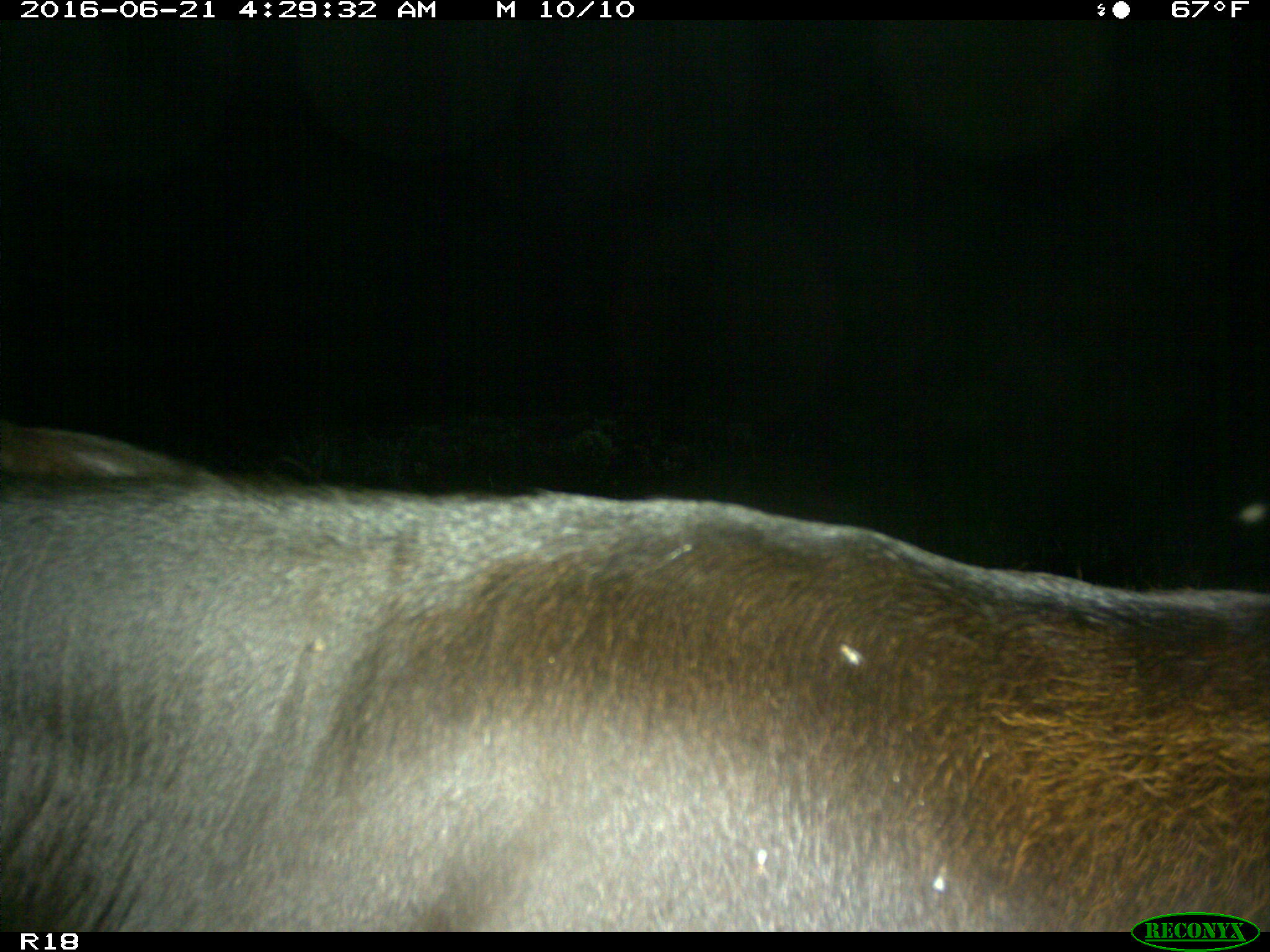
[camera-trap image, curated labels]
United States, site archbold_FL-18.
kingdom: Animalia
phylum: Chordata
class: Mammalia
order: Artiodactyla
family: Bovidae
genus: Bos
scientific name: Bos taurus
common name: domestic cow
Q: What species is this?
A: Bos taurus (domestic cow).